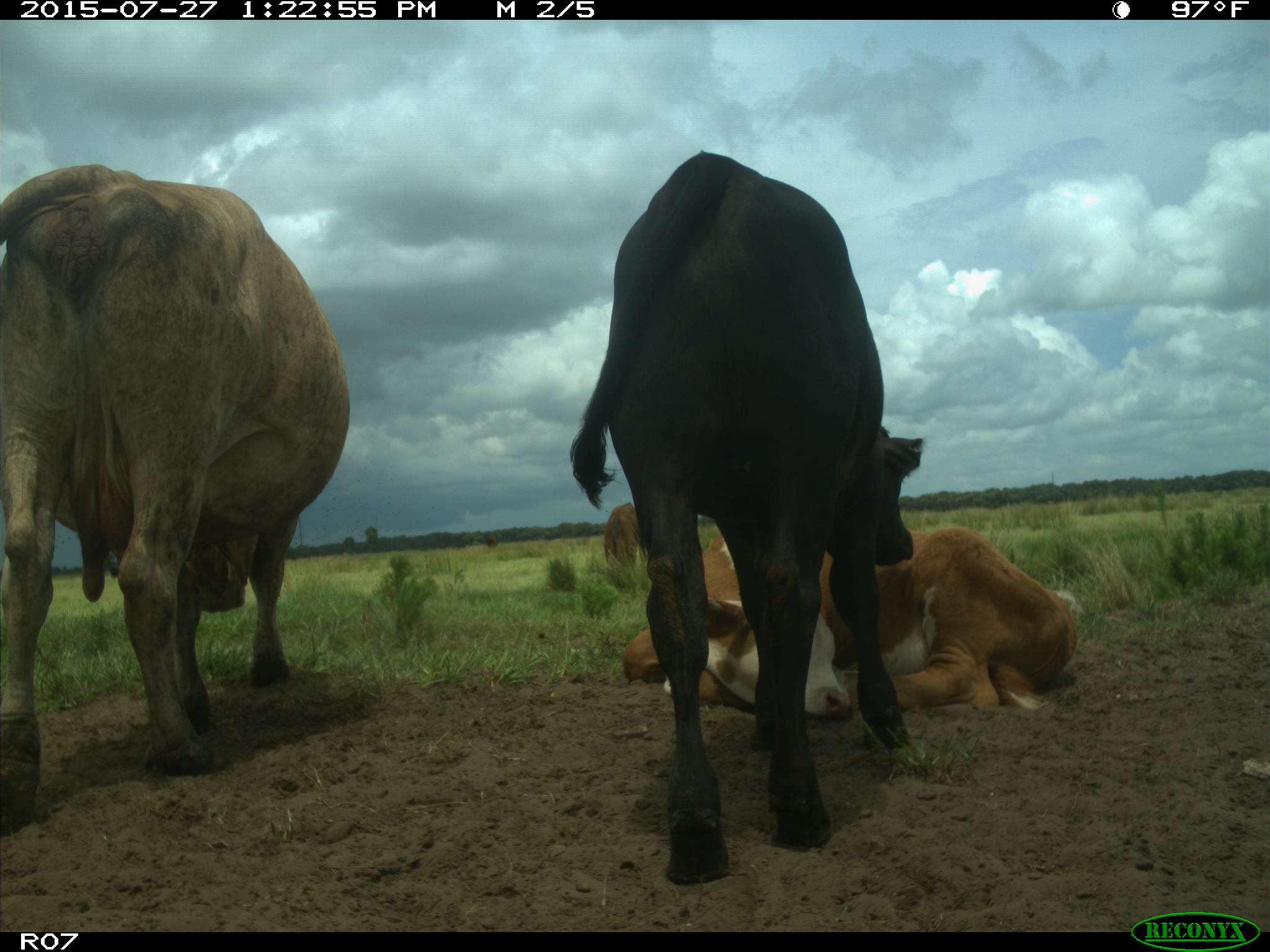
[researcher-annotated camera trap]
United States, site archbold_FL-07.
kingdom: Animalia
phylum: Chordata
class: Mammalia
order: Artiodactyla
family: Bovidae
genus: Bos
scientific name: Bos taurus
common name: domestic cow